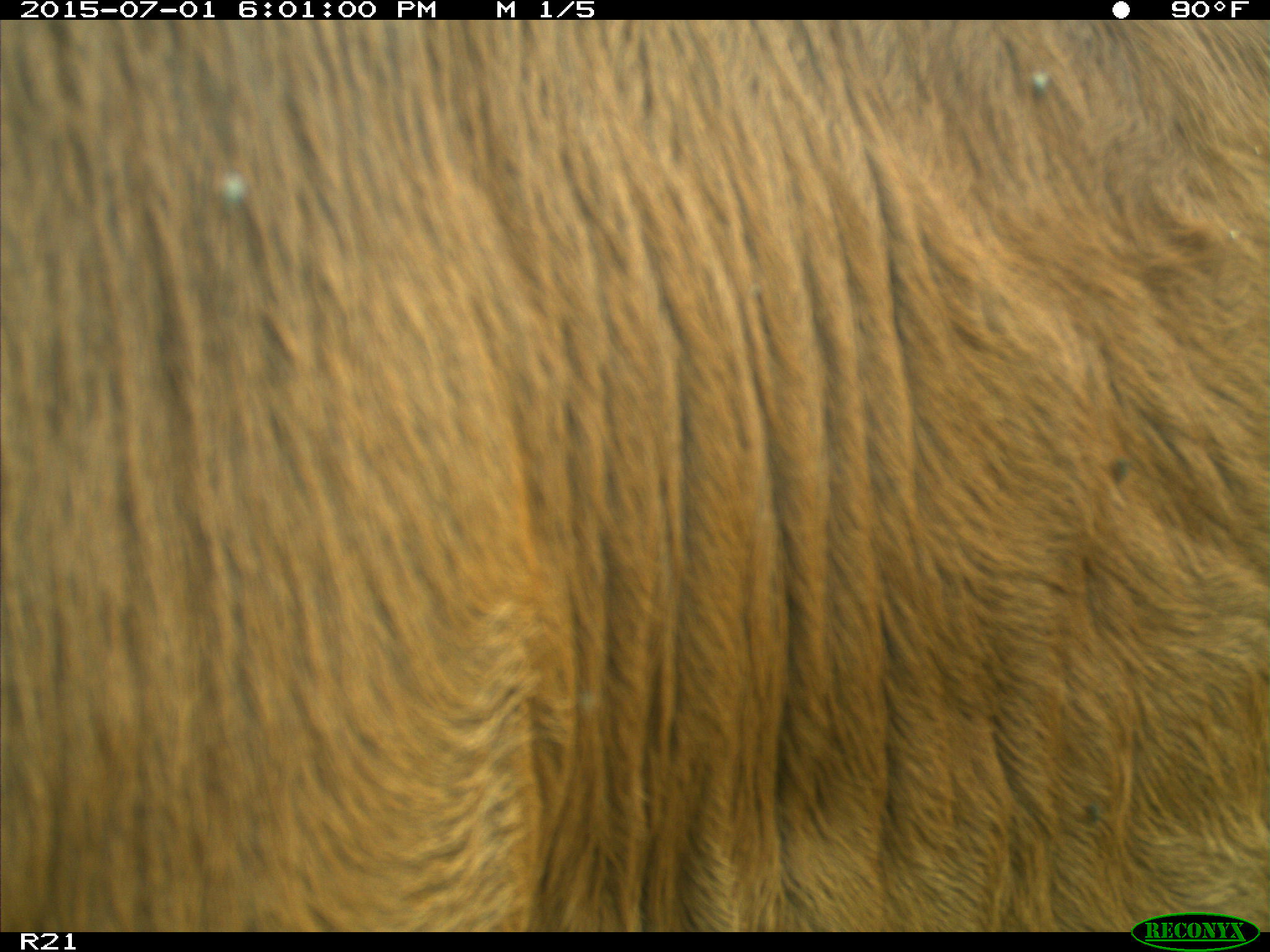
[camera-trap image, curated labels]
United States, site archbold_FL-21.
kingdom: Animalia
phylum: Chordata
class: Mammalia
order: Artiodactyla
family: Bovidae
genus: Bos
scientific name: Bos taurus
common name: domestic cow